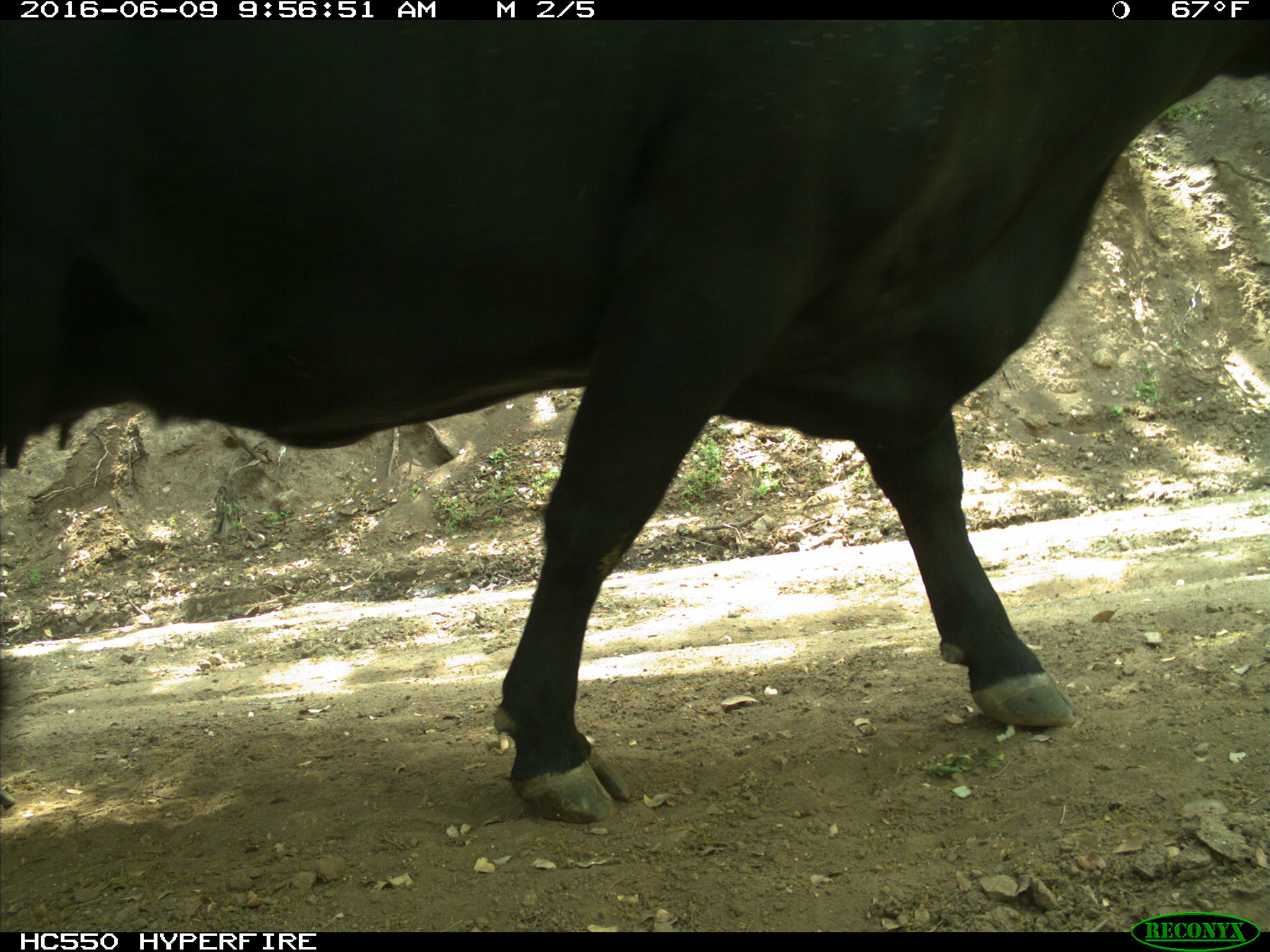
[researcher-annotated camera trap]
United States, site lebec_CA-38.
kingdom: Animalia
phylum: Chordata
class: Mammalia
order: Artiodactyla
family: Bovidae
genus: Bos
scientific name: Bos taurus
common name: domestic cow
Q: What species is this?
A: Bos taurus (domestic cow).